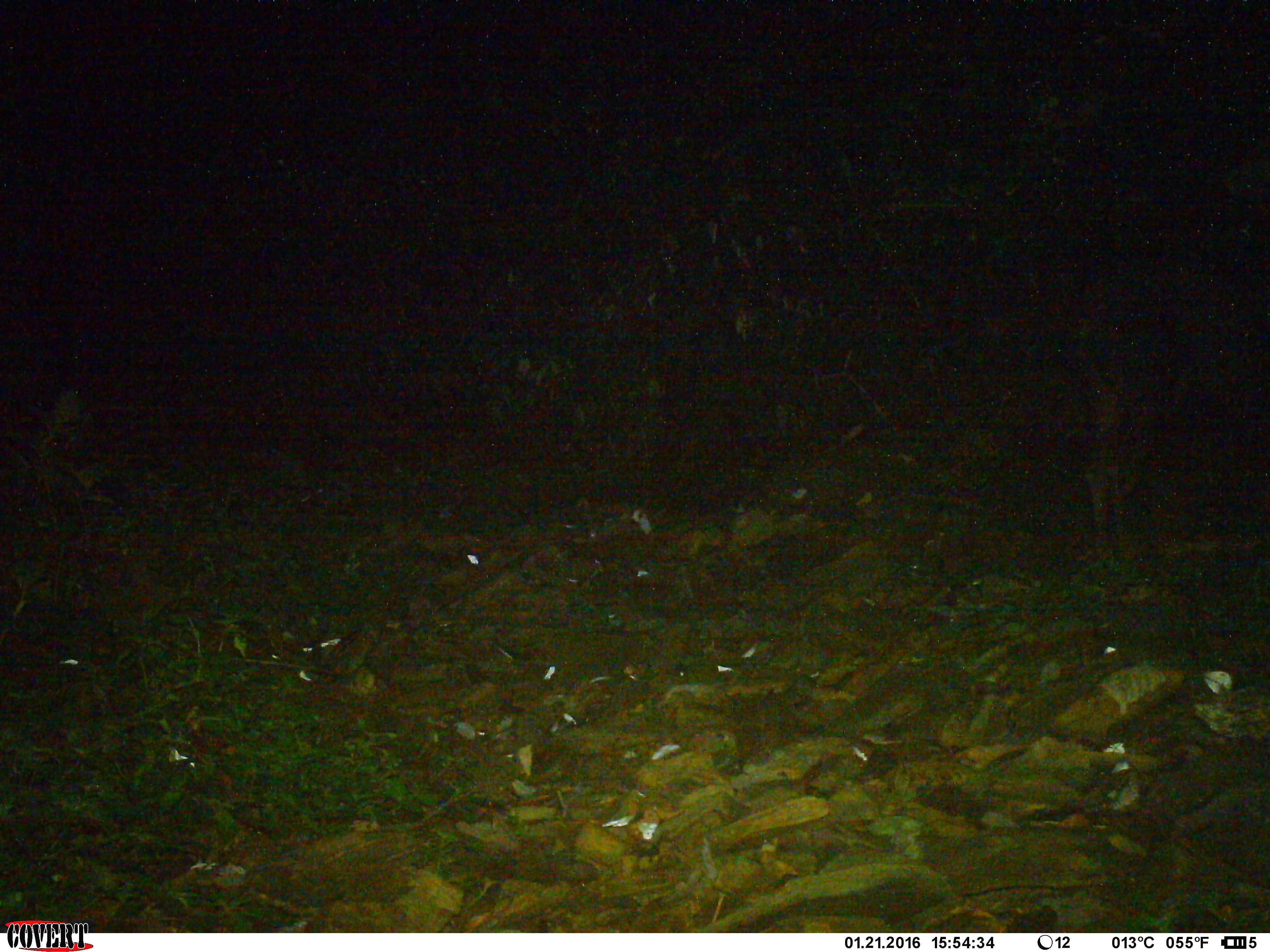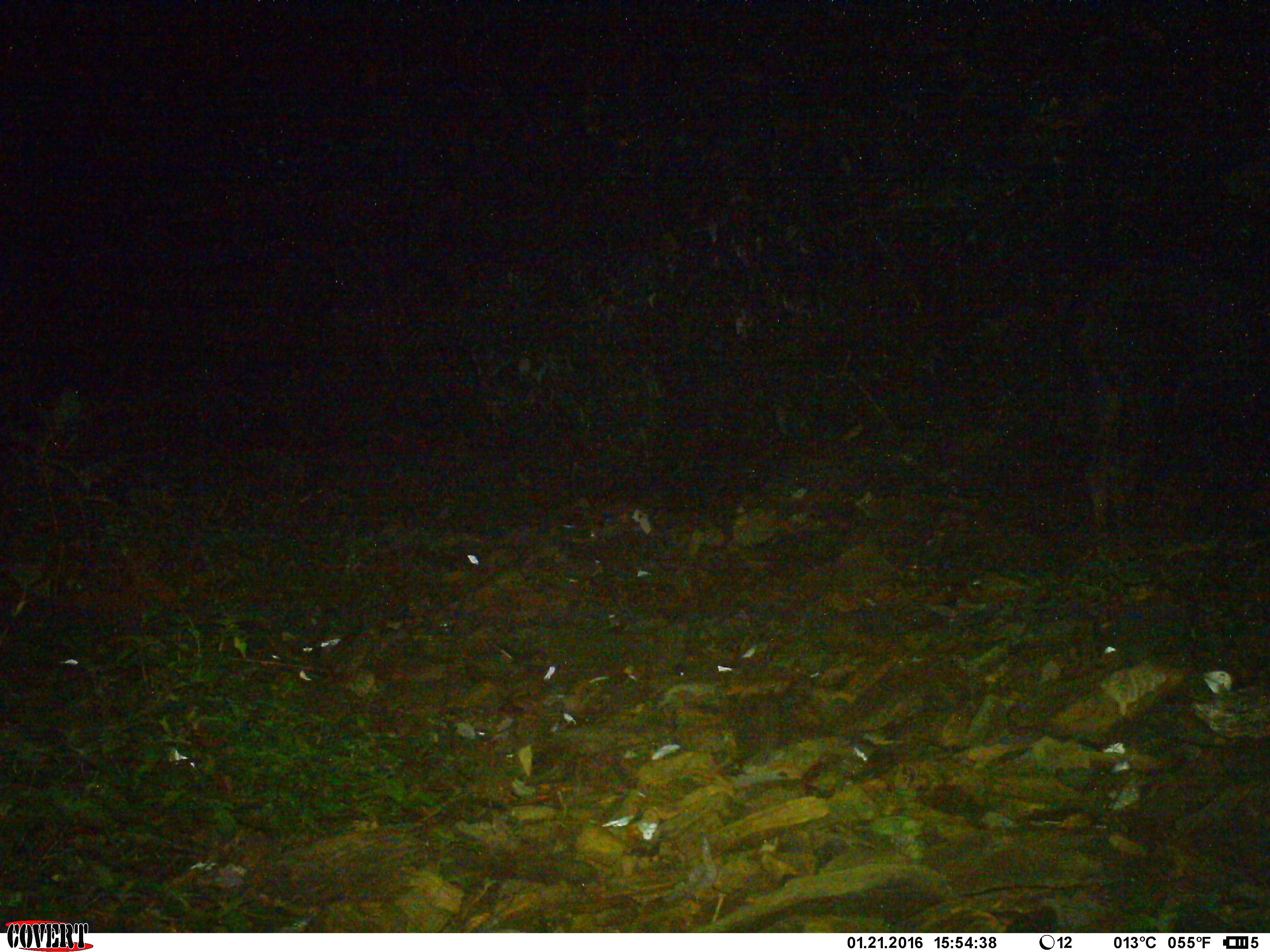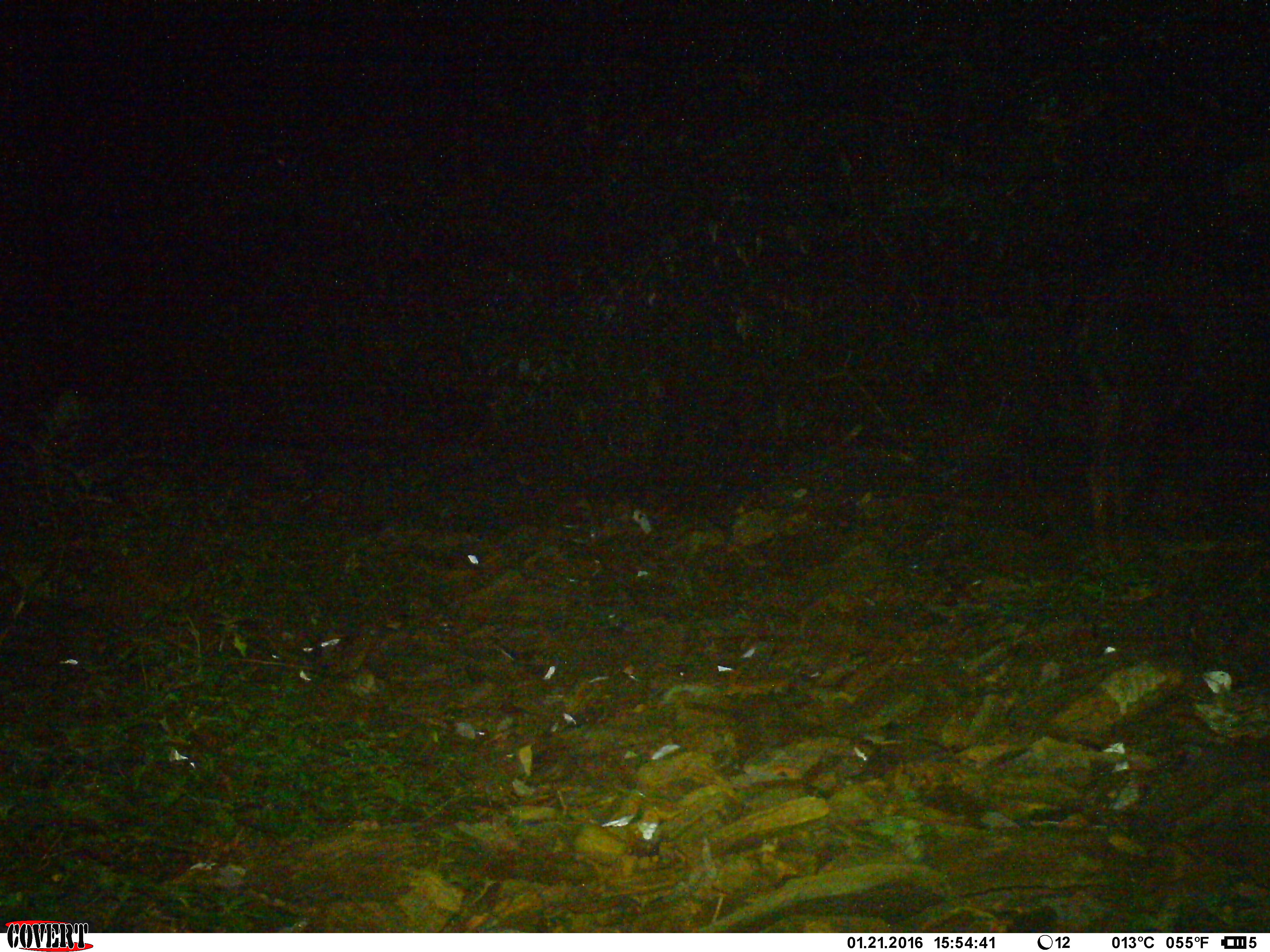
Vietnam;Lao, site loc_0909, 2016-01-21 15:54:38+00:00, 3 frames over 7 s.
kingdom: Animalia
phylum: Chordata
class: Mammalia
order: Artiodactyla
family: Bovidae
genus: Capricornis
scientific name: Capricornis sumatraensis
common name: chinese serow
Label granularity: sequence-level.